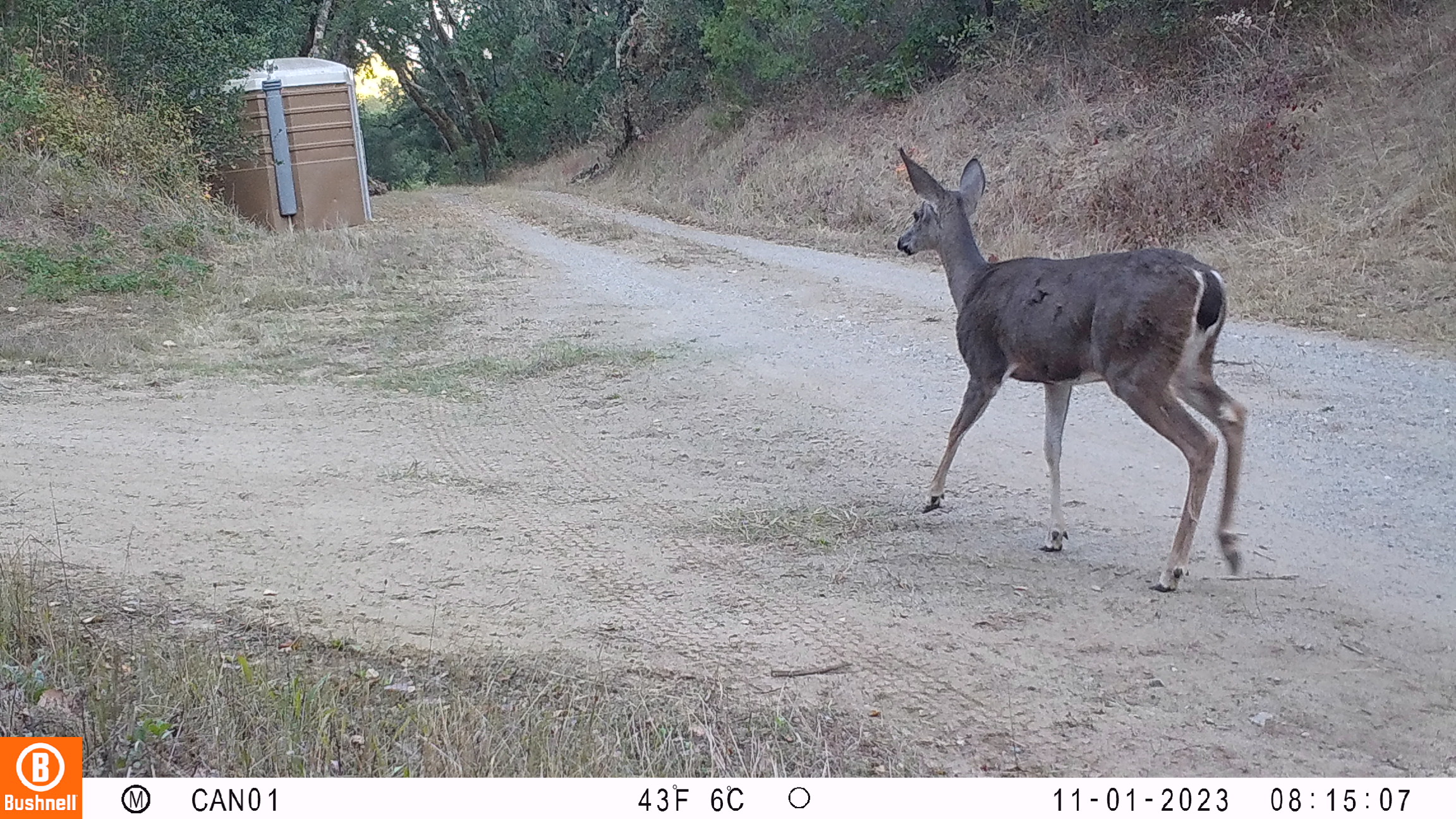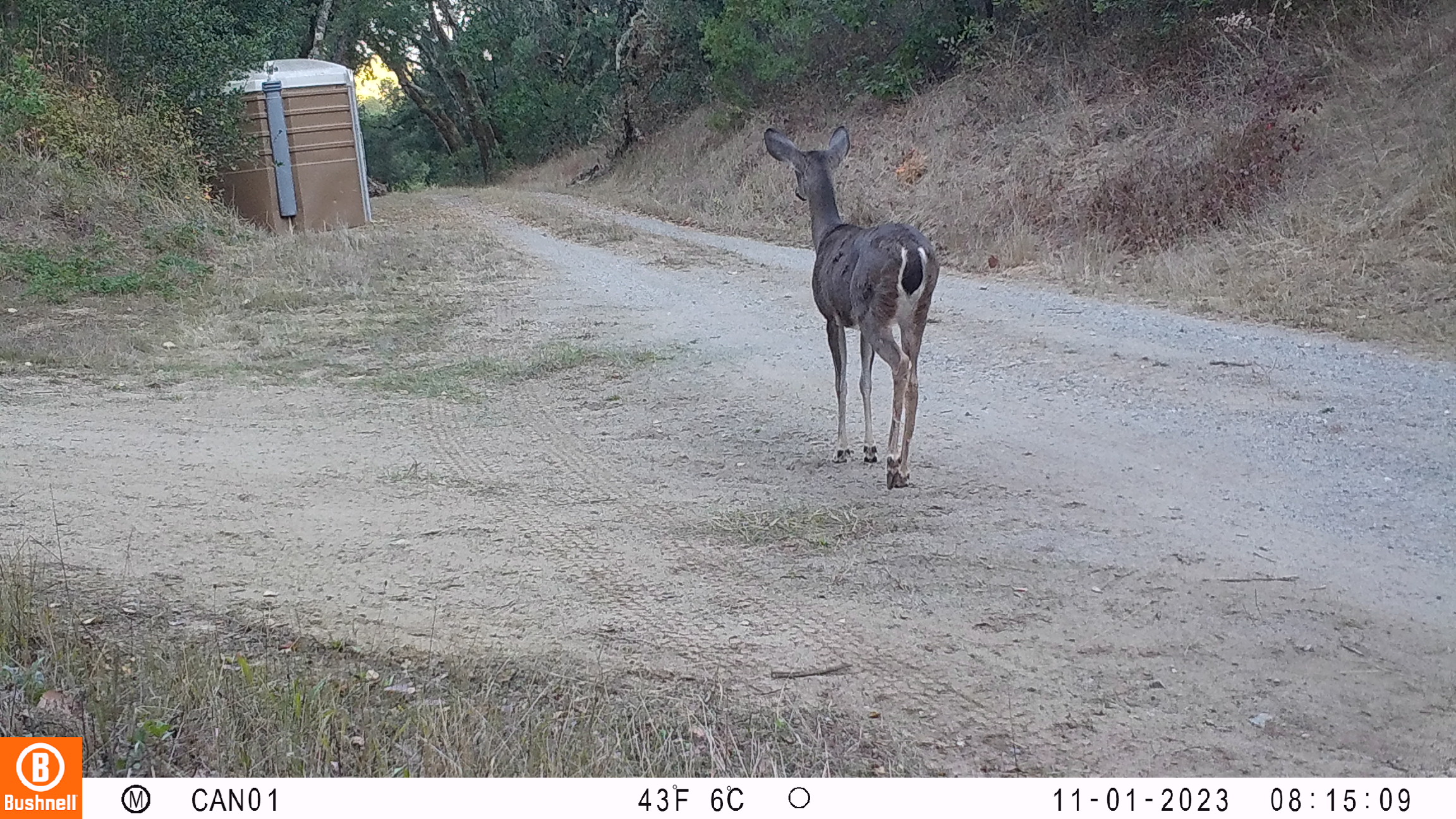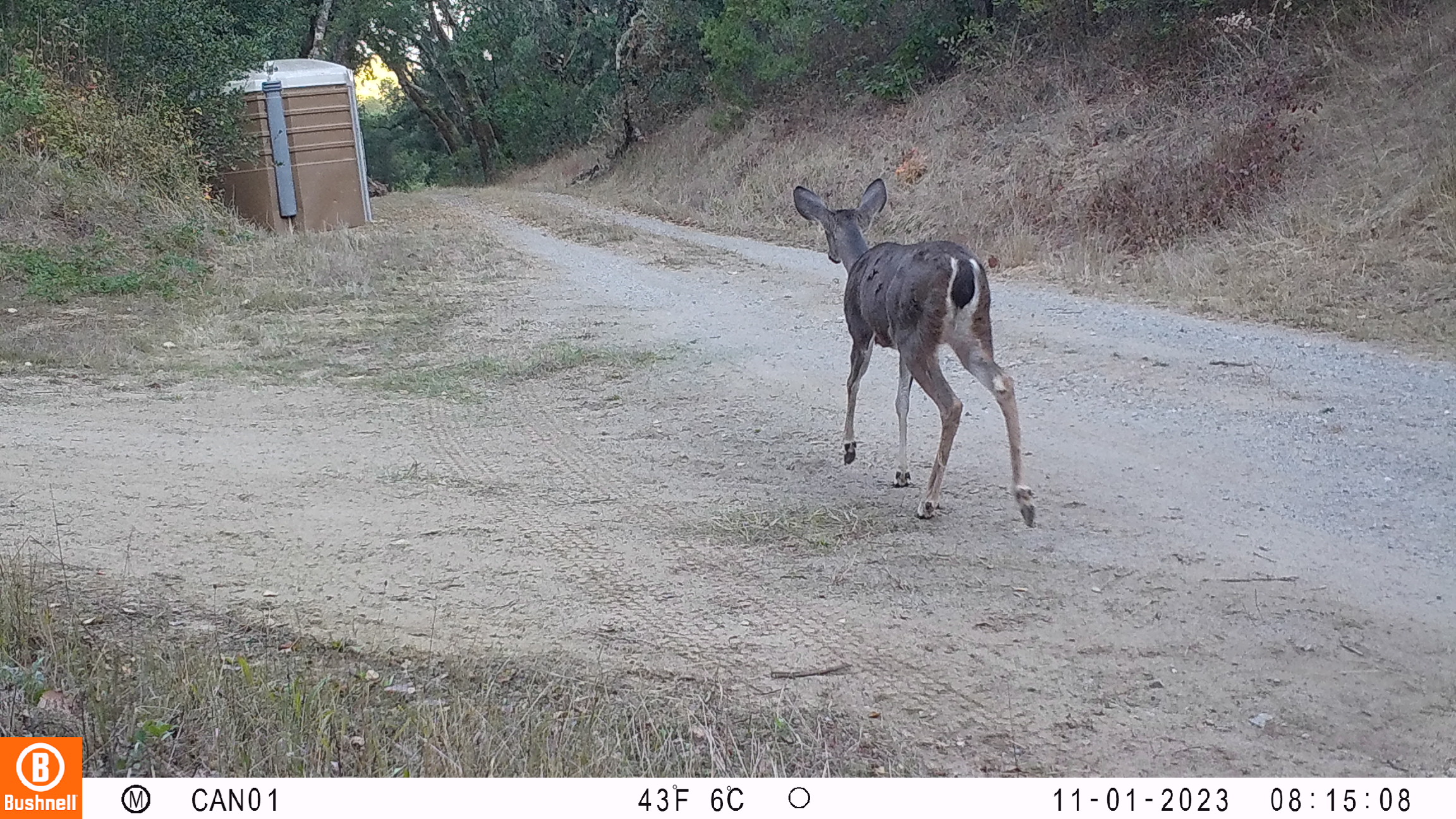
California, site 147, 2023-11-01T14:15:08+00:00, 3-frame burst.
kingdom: Animalia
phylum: Chordata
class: Mammalia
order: Artiodactyla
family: Cervidae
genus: Odocoileus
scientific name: Odocoileus hemionus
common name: mule deer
Mule deer (Odocoileus hemionus).